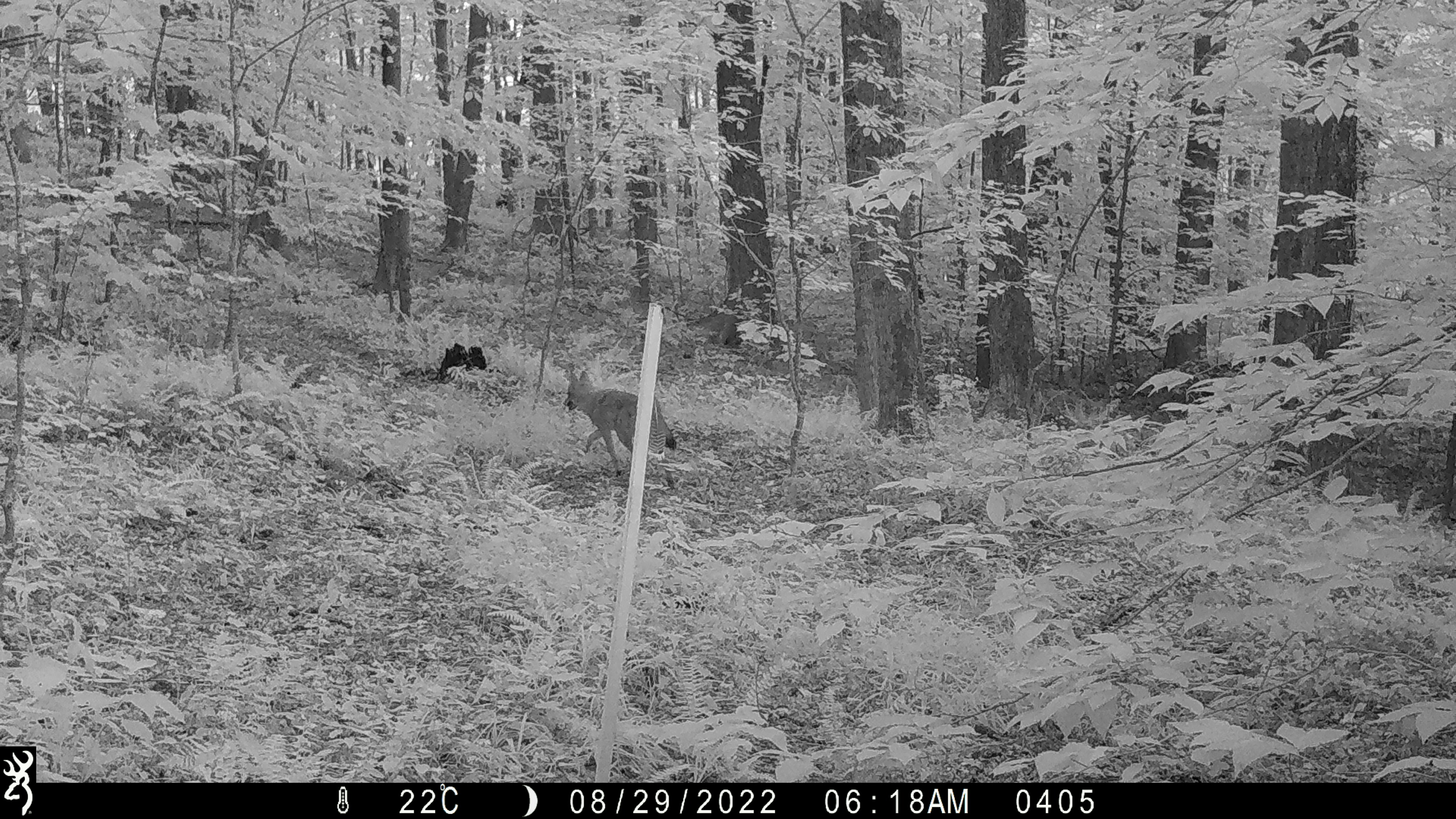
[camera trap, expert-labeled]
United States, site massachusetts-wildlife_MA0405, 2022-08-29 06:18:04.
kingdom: Animalia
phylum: Chordata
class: Mammalia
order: Carnivora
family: Canidae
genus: Canis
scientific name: Canis latrans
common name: coyote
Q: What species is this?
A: Coyote (Canis latrans).